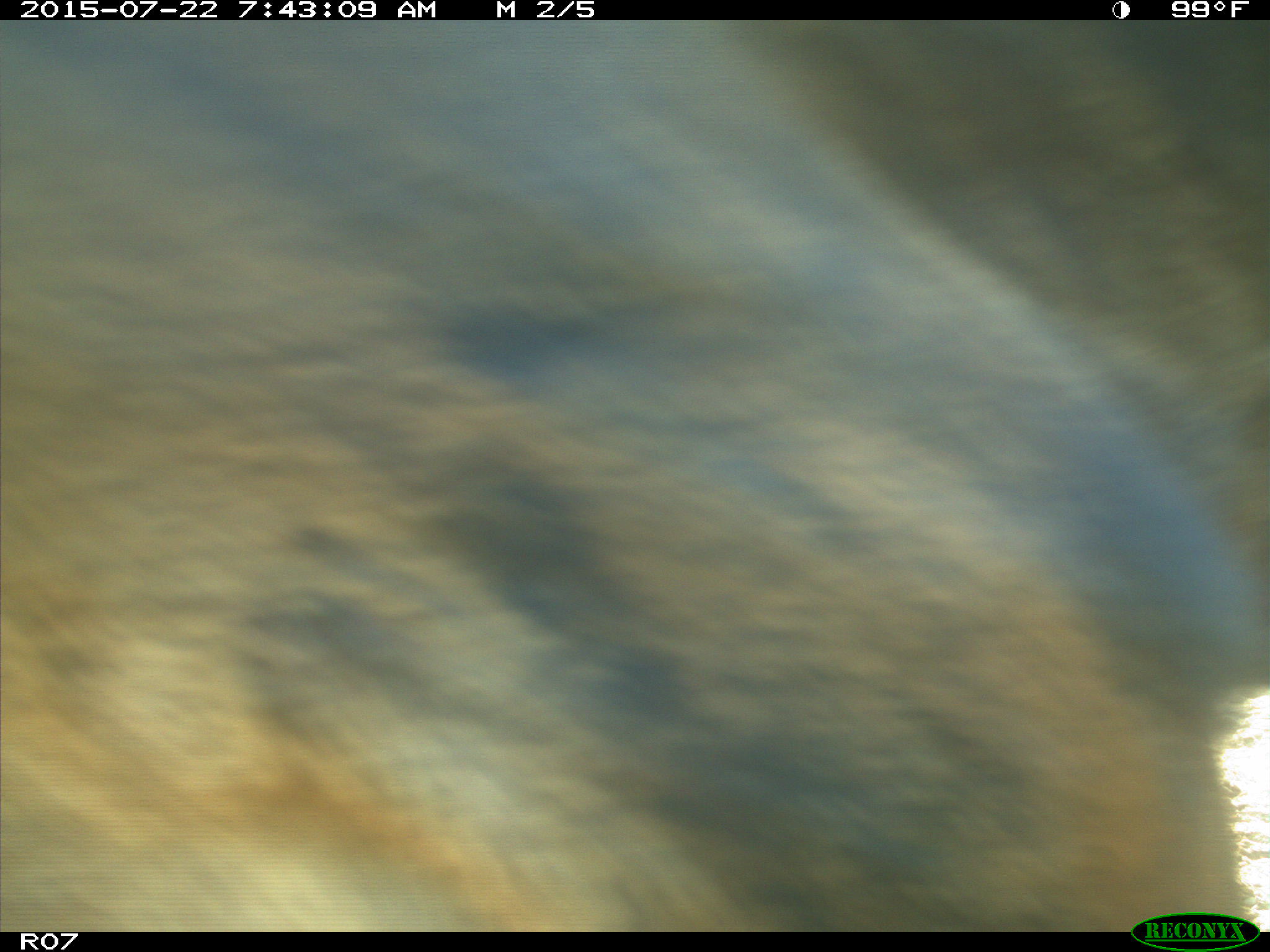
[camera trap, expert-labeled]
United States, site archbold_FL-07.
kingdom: Animalia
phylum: Chordata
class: Mammalia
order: Artiodactyla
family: Cervidae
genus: Odocoileus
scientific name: Odocoileus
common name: deer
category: unidentified deer